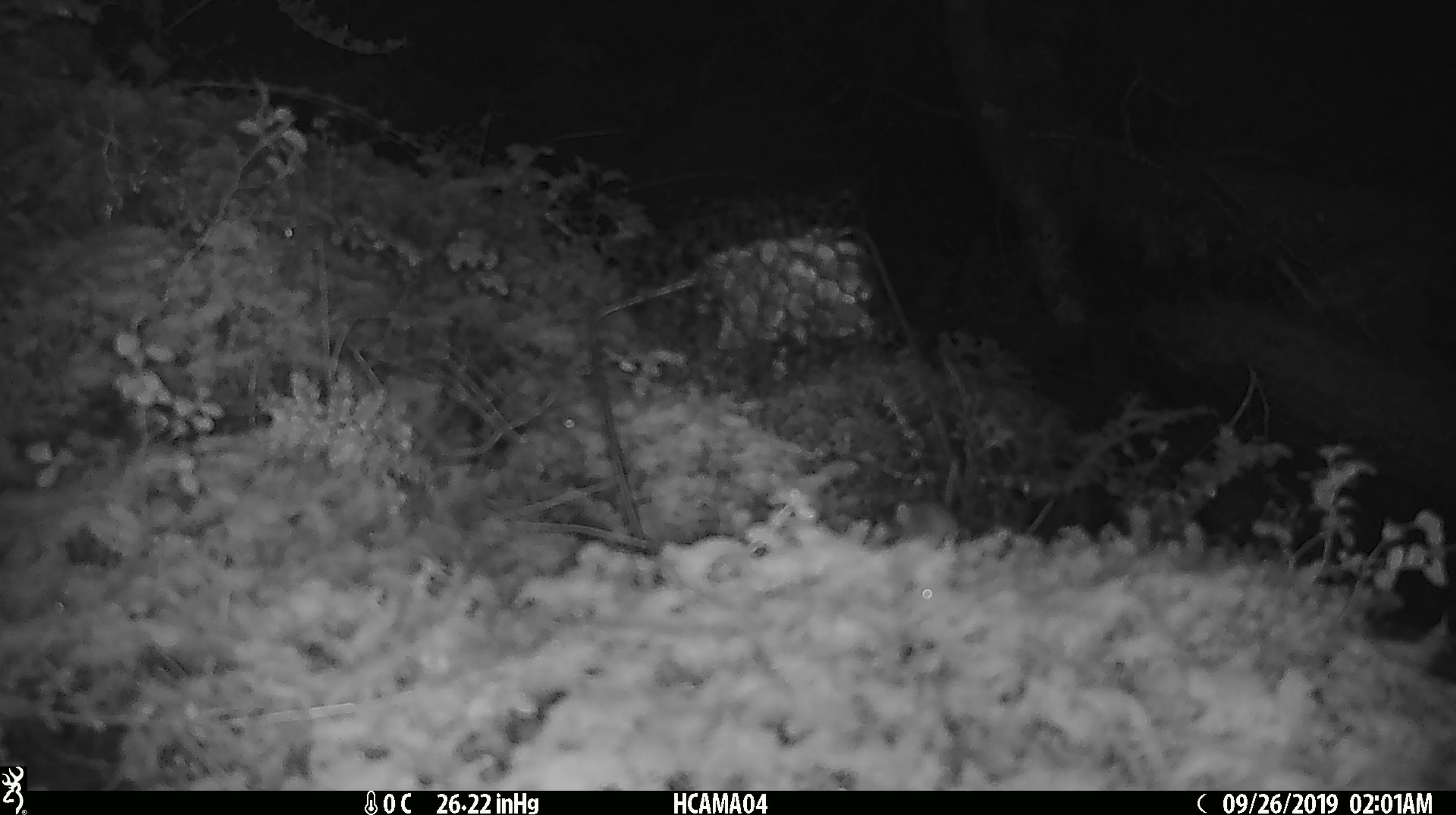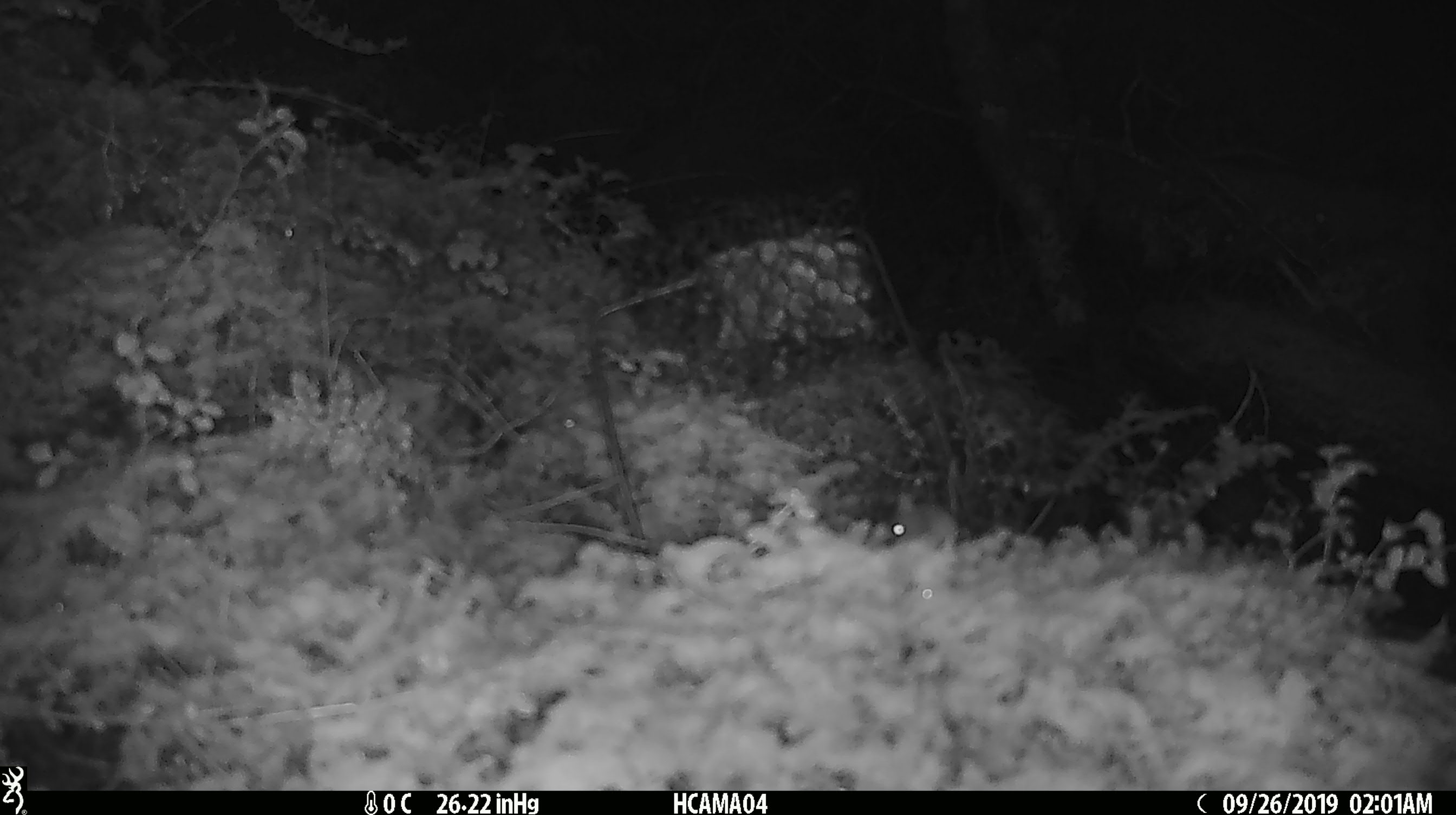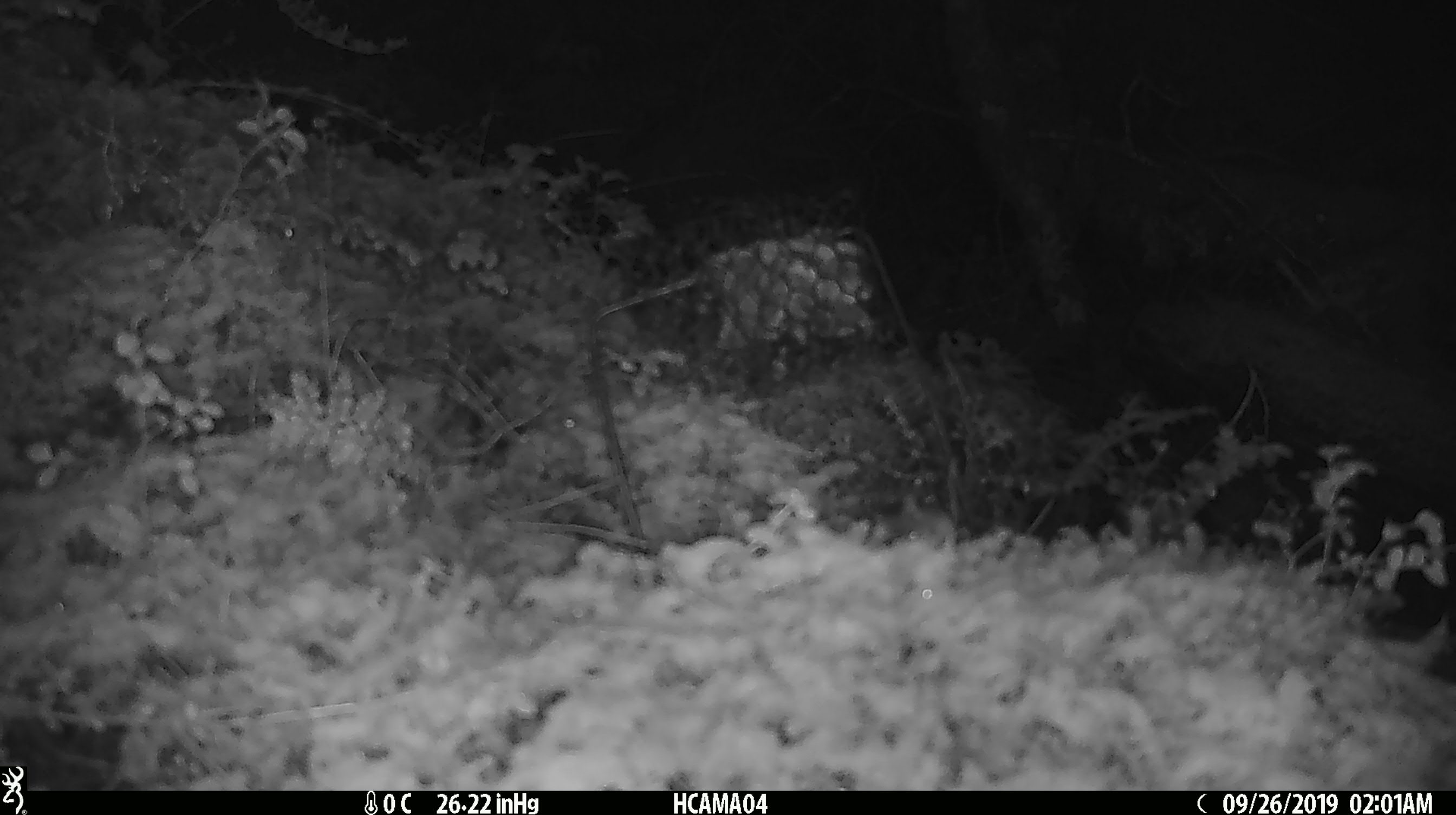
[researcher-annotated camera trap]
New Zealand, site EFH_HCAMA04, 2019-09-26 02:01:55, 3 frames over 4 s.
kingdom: Animalia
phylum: Chordata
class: Mammalia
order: Rodentia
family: Muridae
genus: Mus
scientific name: Mus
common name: mouse